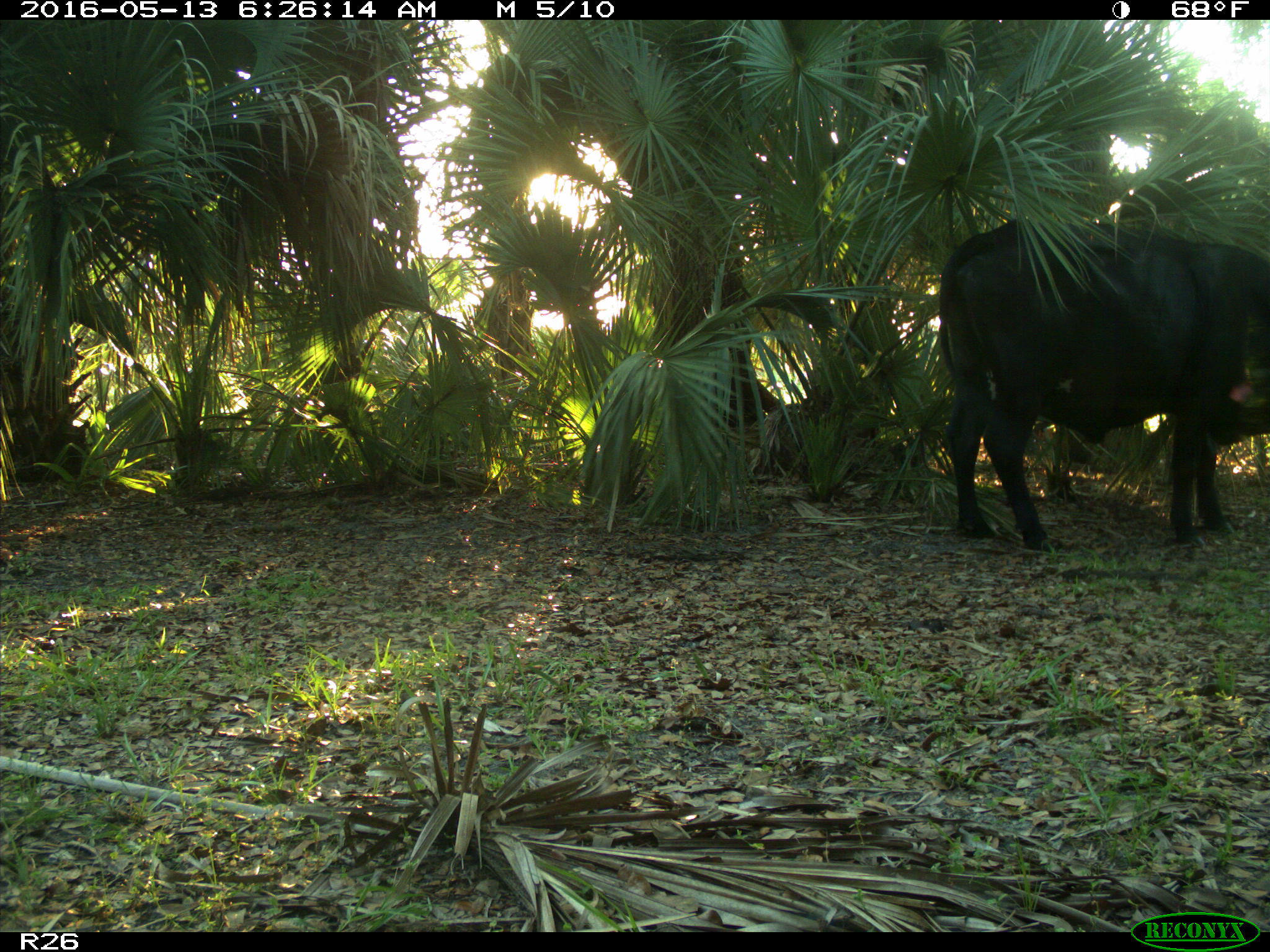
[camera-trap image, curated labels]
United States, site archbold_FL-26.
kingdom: Animalia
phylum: Chordata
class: Mammalia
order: Artiodactyla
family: Bovidae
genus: Bos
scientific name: Bos taurus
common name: domestic cow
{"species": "Bos taurus (domestic cow)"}